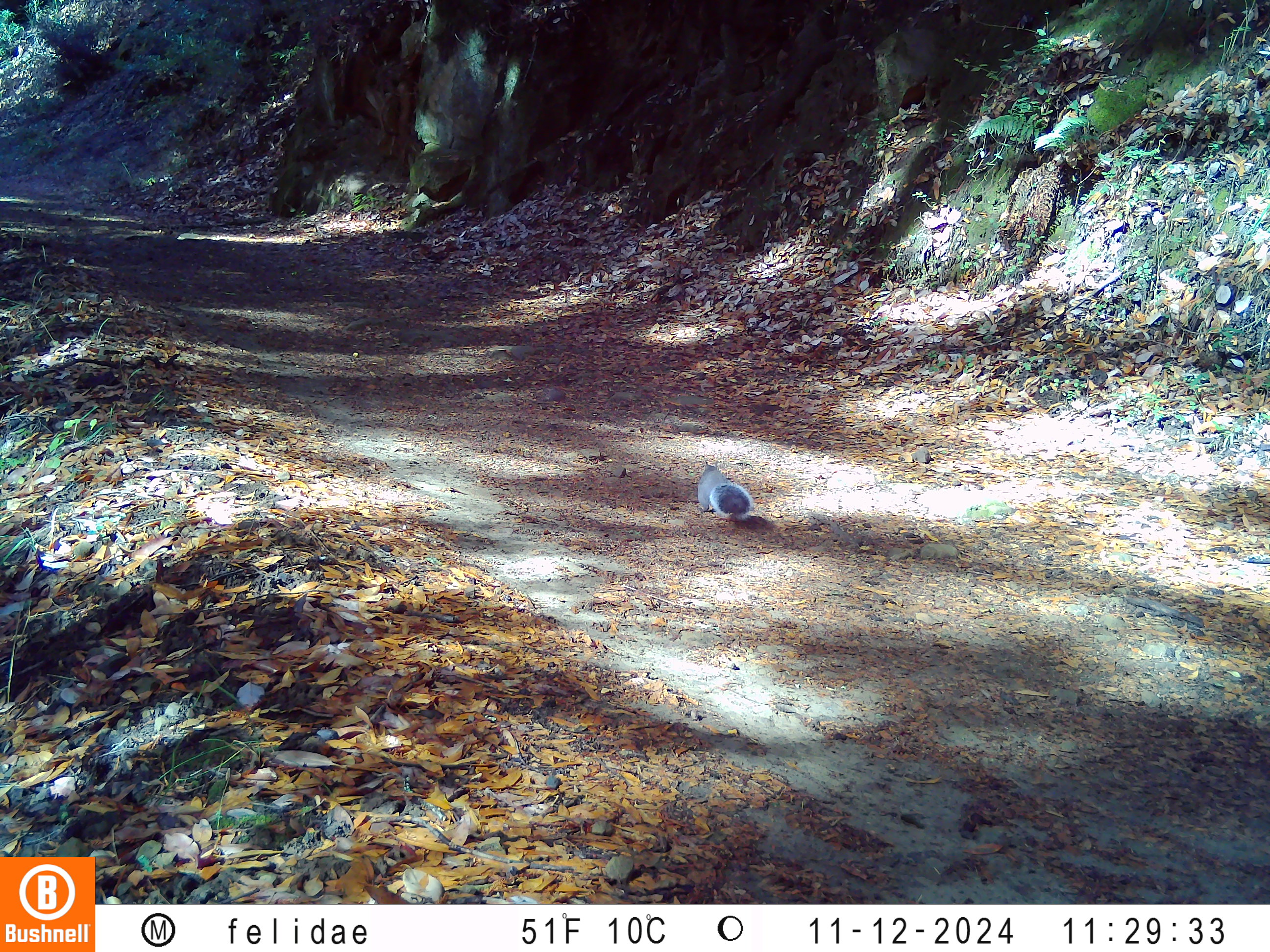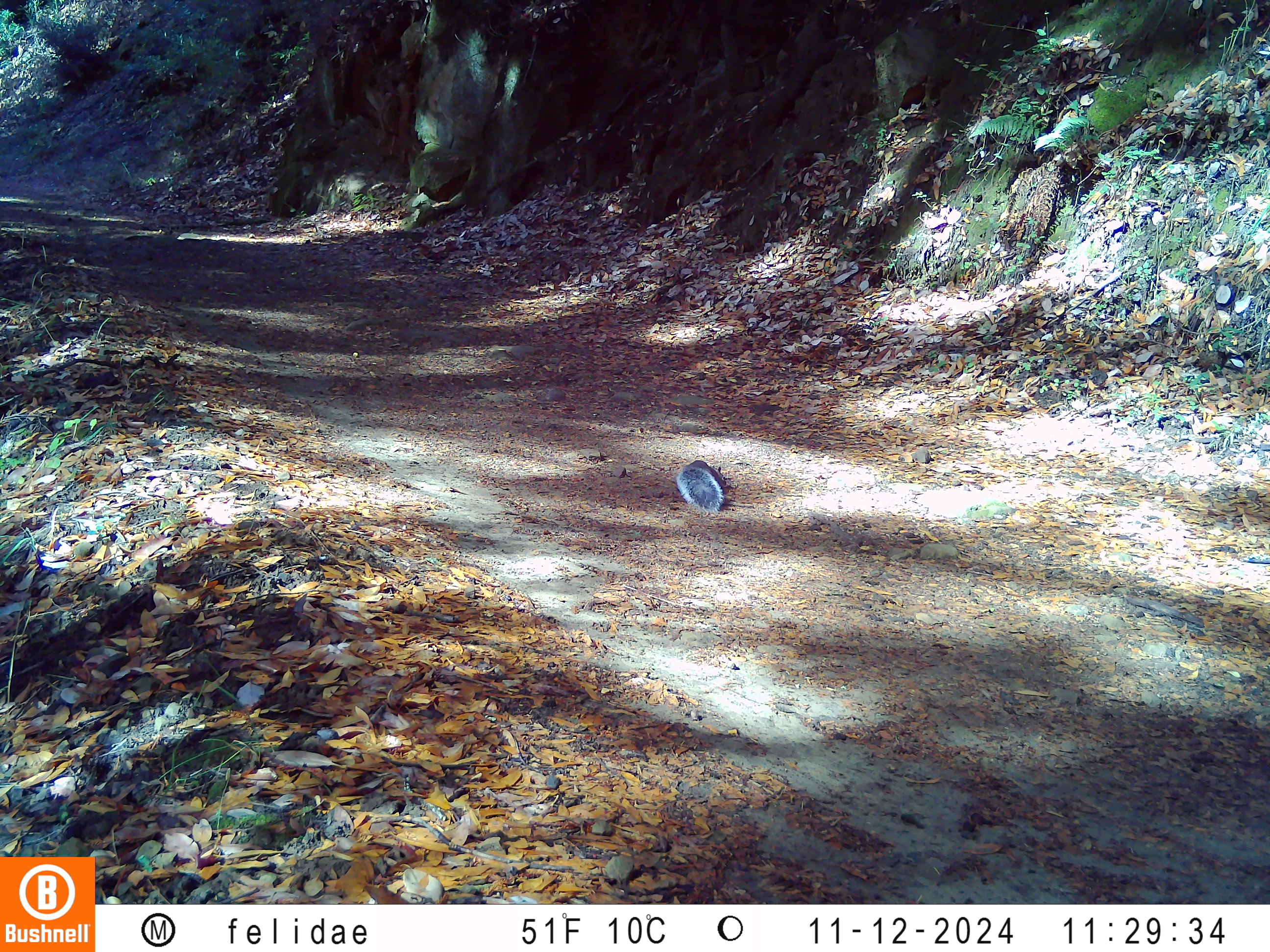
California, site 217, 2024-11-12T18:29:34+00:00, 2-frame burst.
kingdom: Animalia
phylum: Chordata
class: Mammalia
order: Rodentia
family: Sciuridae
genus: Sciurus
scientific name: Sciurus griseus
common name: western gray squirrel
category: western grey squirrel